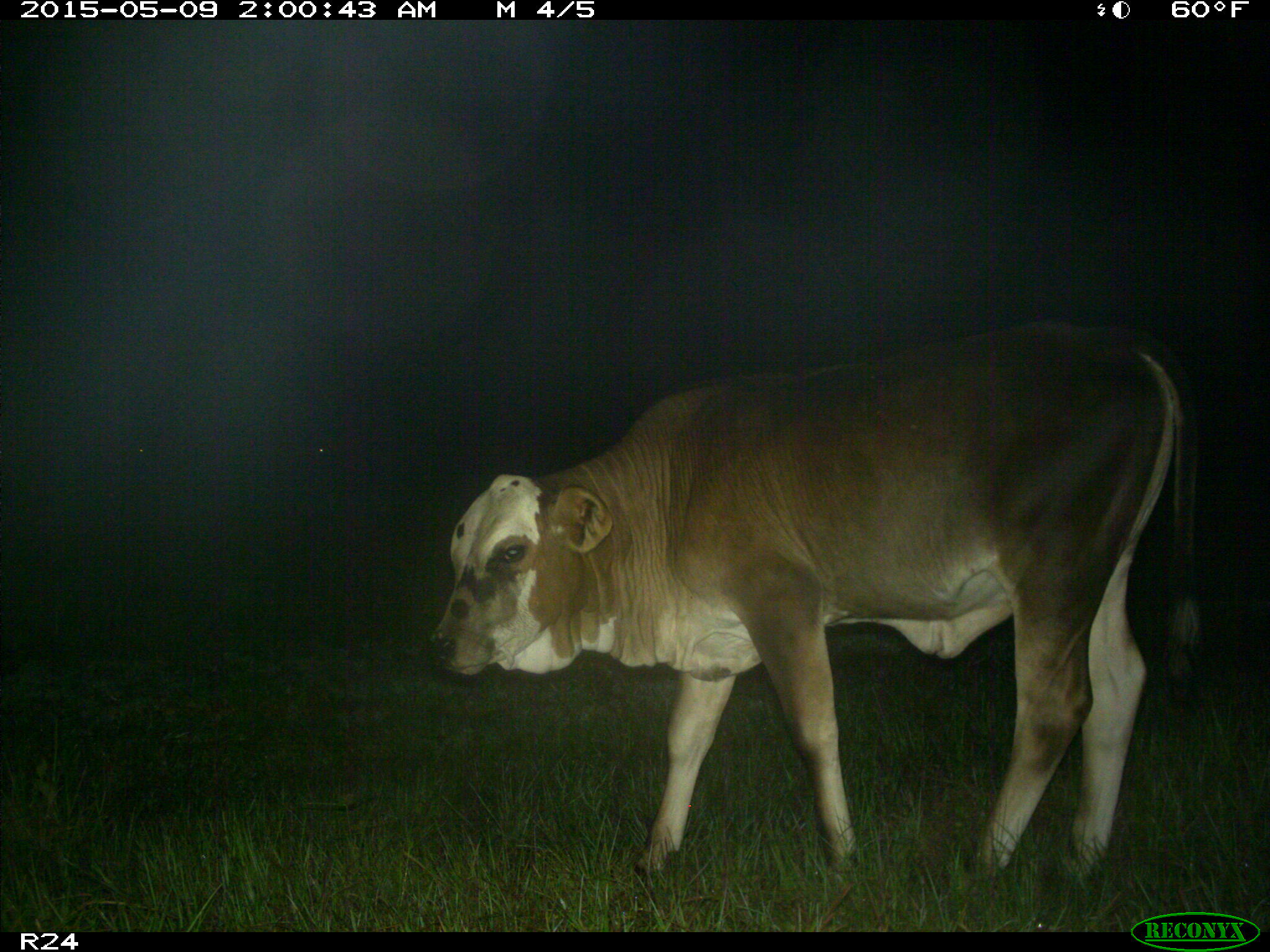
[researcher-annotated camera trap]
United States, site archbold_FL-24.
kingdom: Animalia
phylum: Chordata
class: Mammalia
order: Artiodactyla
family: Bovidae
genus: Bos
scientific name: Bos taurus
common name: domestic cow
Bos taurus (domestic cow).